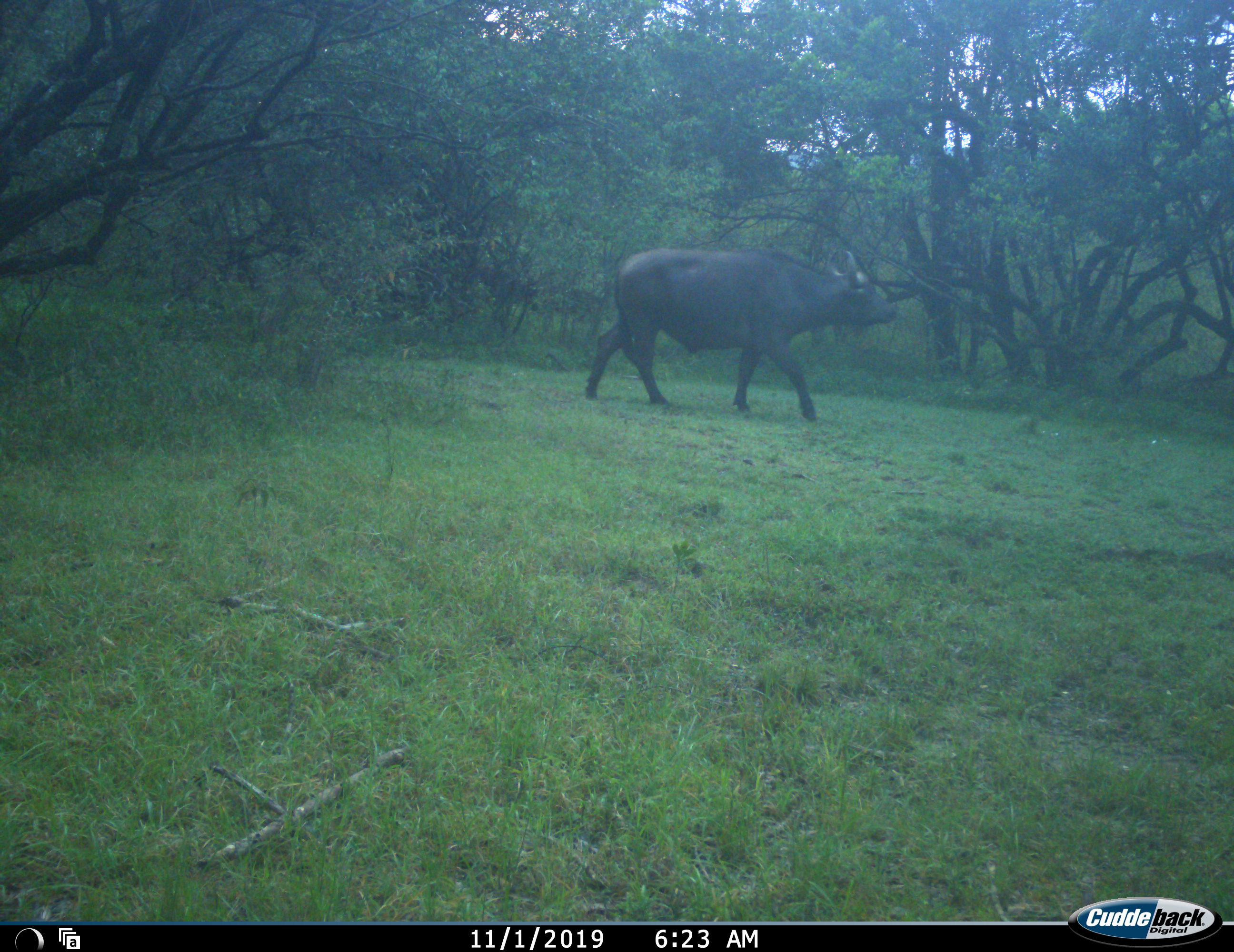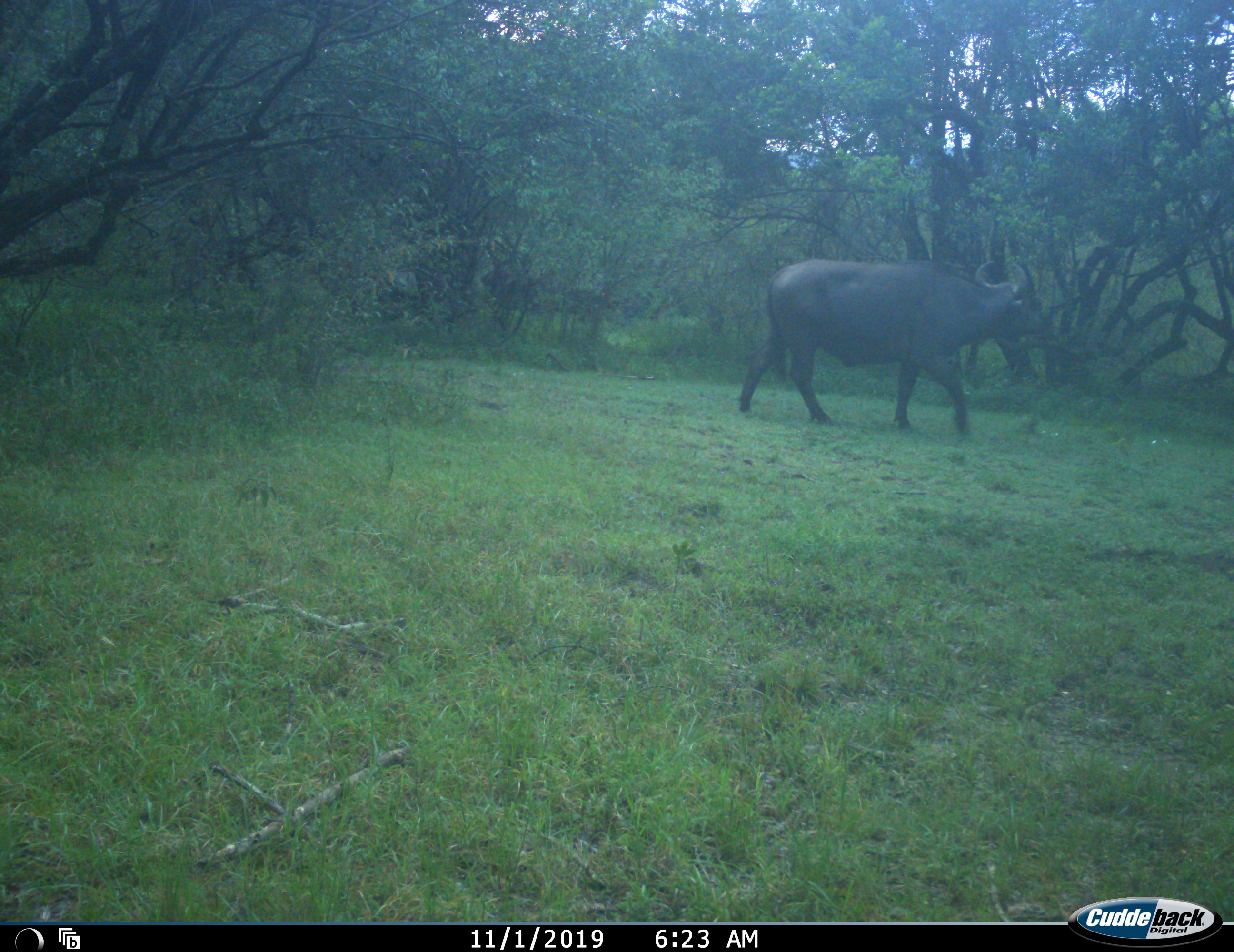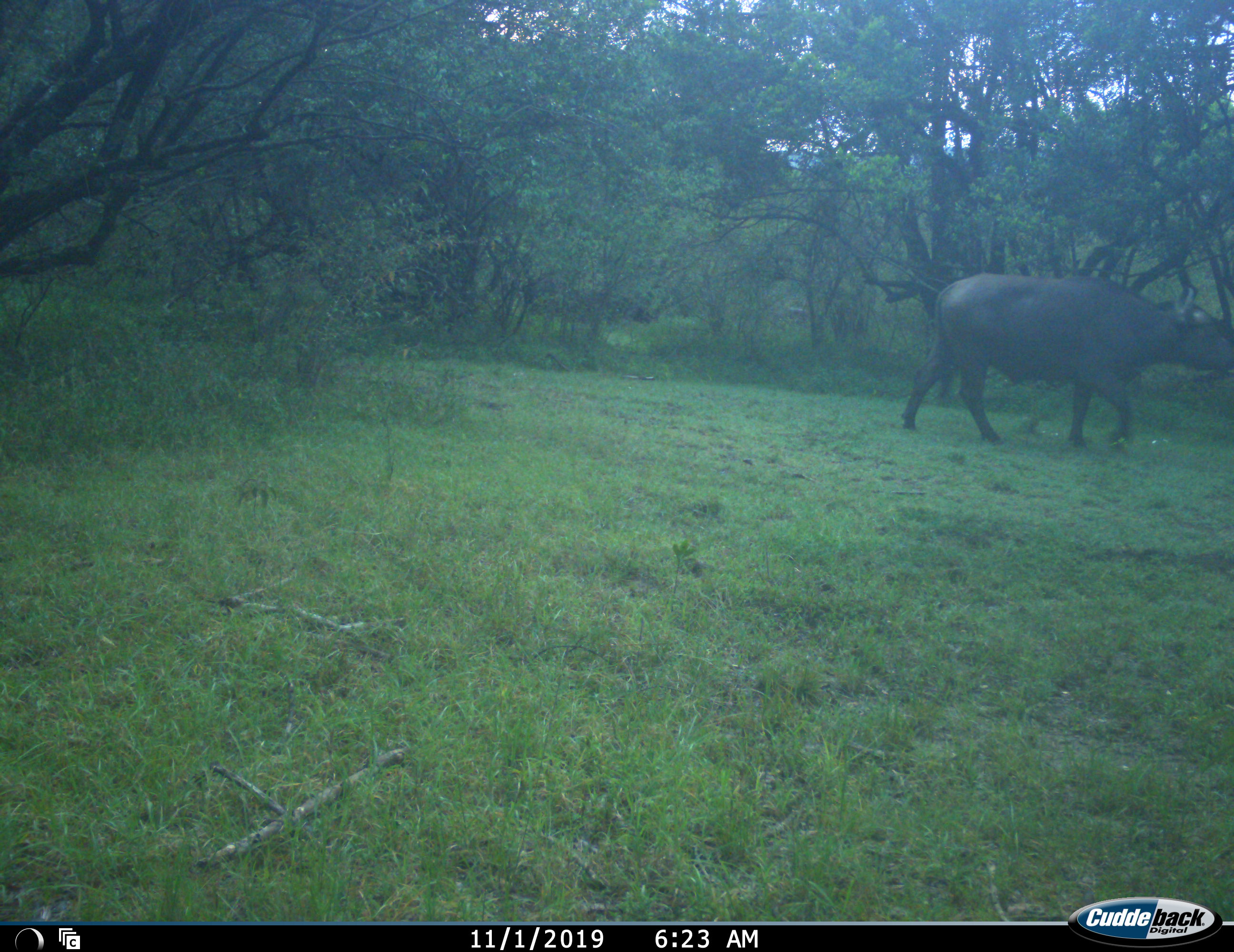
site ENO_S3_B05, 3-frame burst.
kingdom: Animalia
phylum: Chordata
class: Mammalia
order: Artiodactyla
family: Bovidae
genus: Syncerus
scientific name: Syncerus caffer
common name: african buffalo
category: buffalo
Buffalo (african buffalo) (Syncerus caffer), count 2. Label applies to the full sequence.